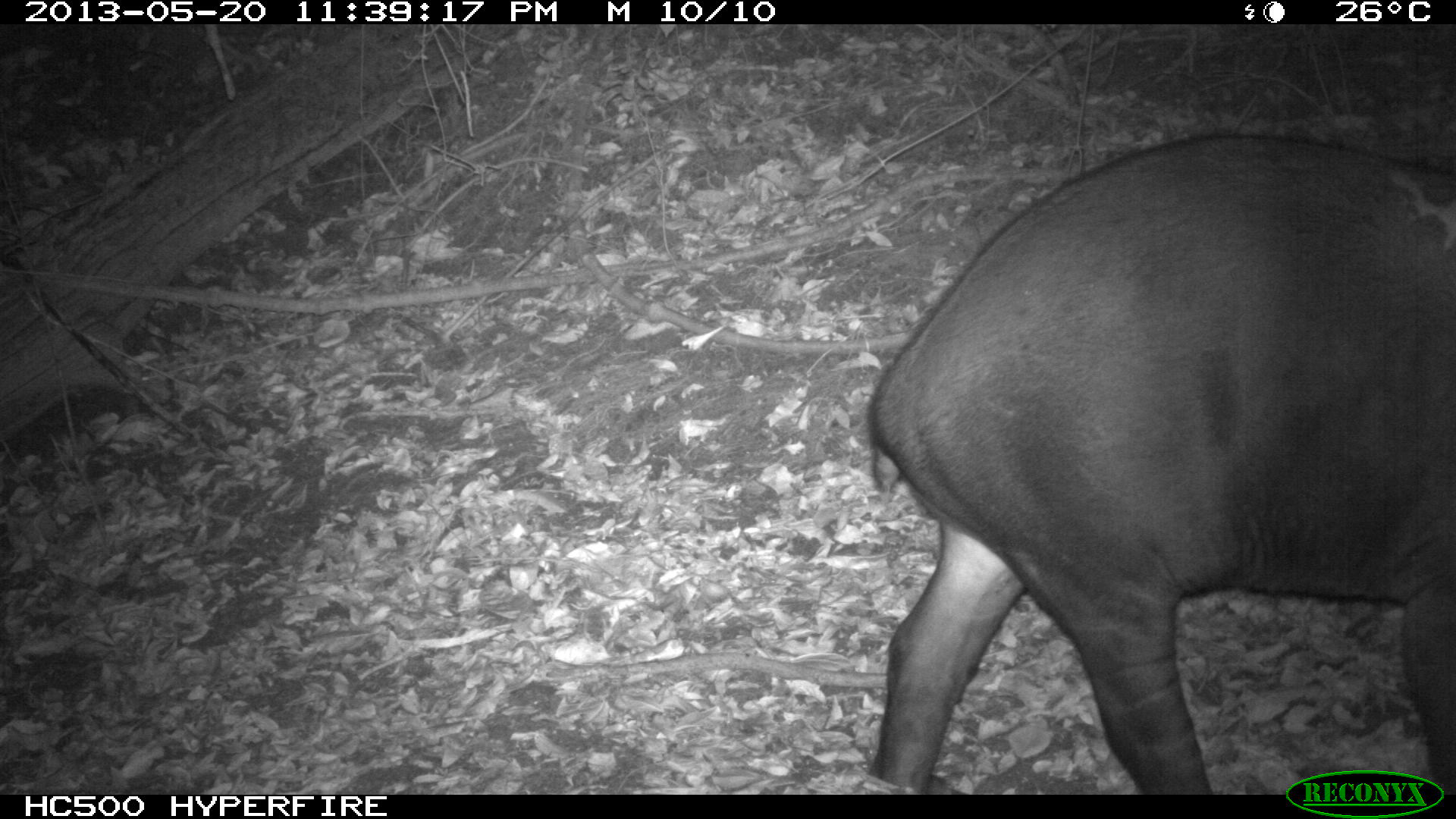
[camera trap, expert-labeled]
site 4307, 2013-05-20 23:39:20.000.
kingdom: Animalia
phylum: Chordata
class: Mammalia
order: Perissodactyla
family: Tapiridae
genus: Tapirus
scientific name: Tapirus bairdii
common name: baird's tapir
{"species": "Tapirus bairdii (baird's tapir)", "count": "1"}